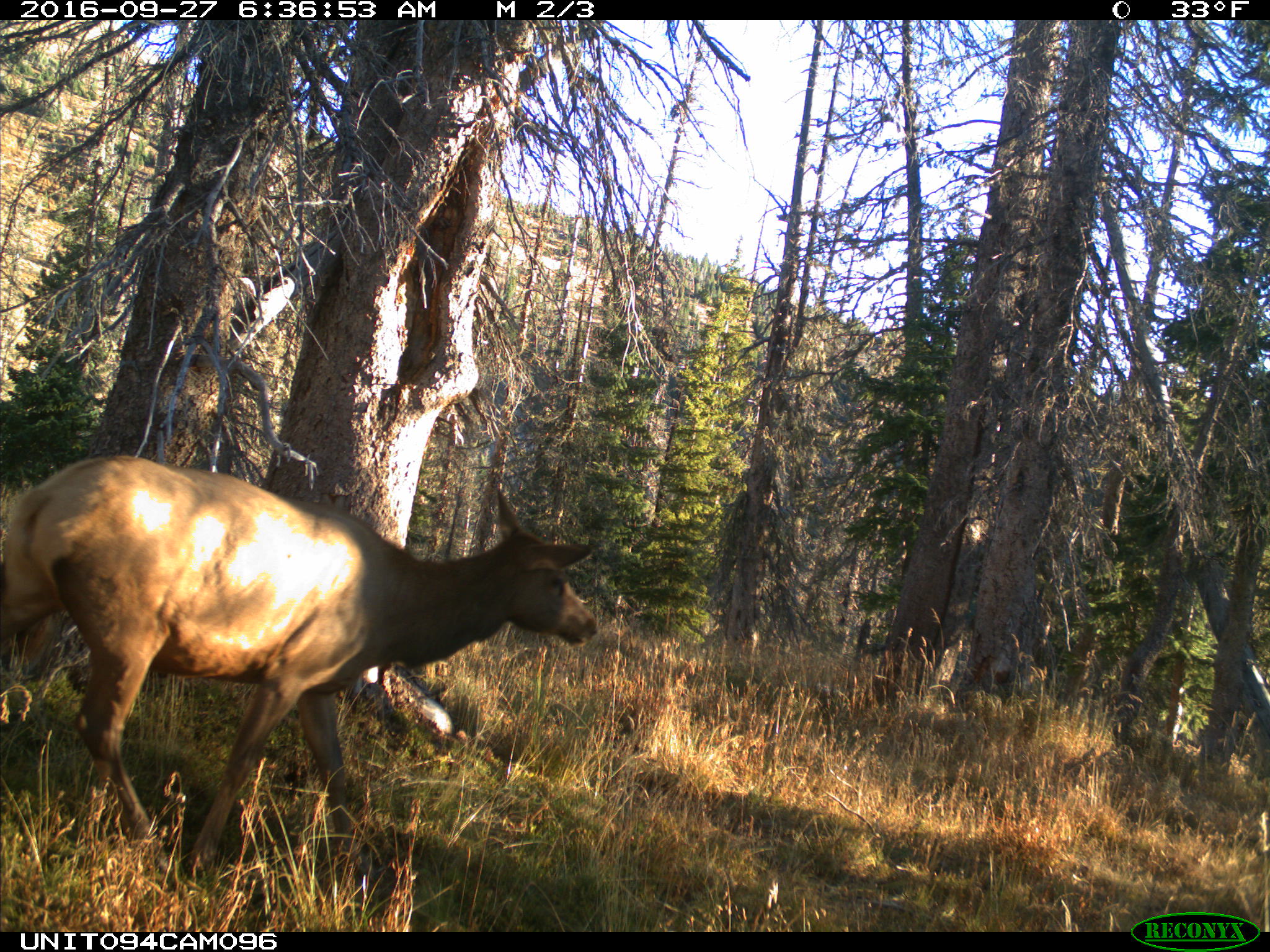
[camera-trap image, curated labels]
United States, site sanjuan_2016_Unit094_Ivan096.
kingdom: Animalia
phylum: Chordata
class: Mammalia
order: Artiodactyla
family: Cervidae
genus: Cervus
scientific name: Cervus elaphus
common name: red deer